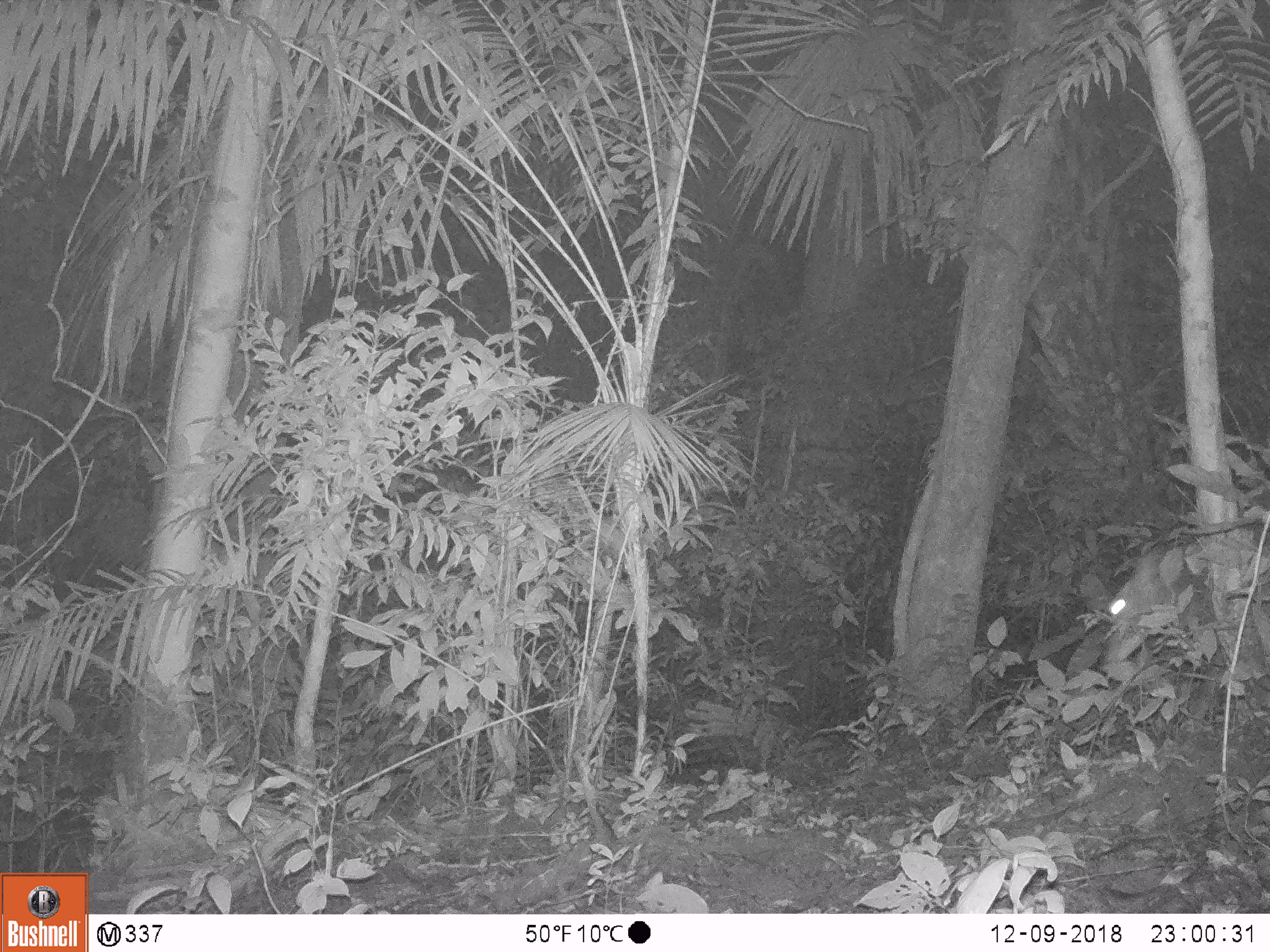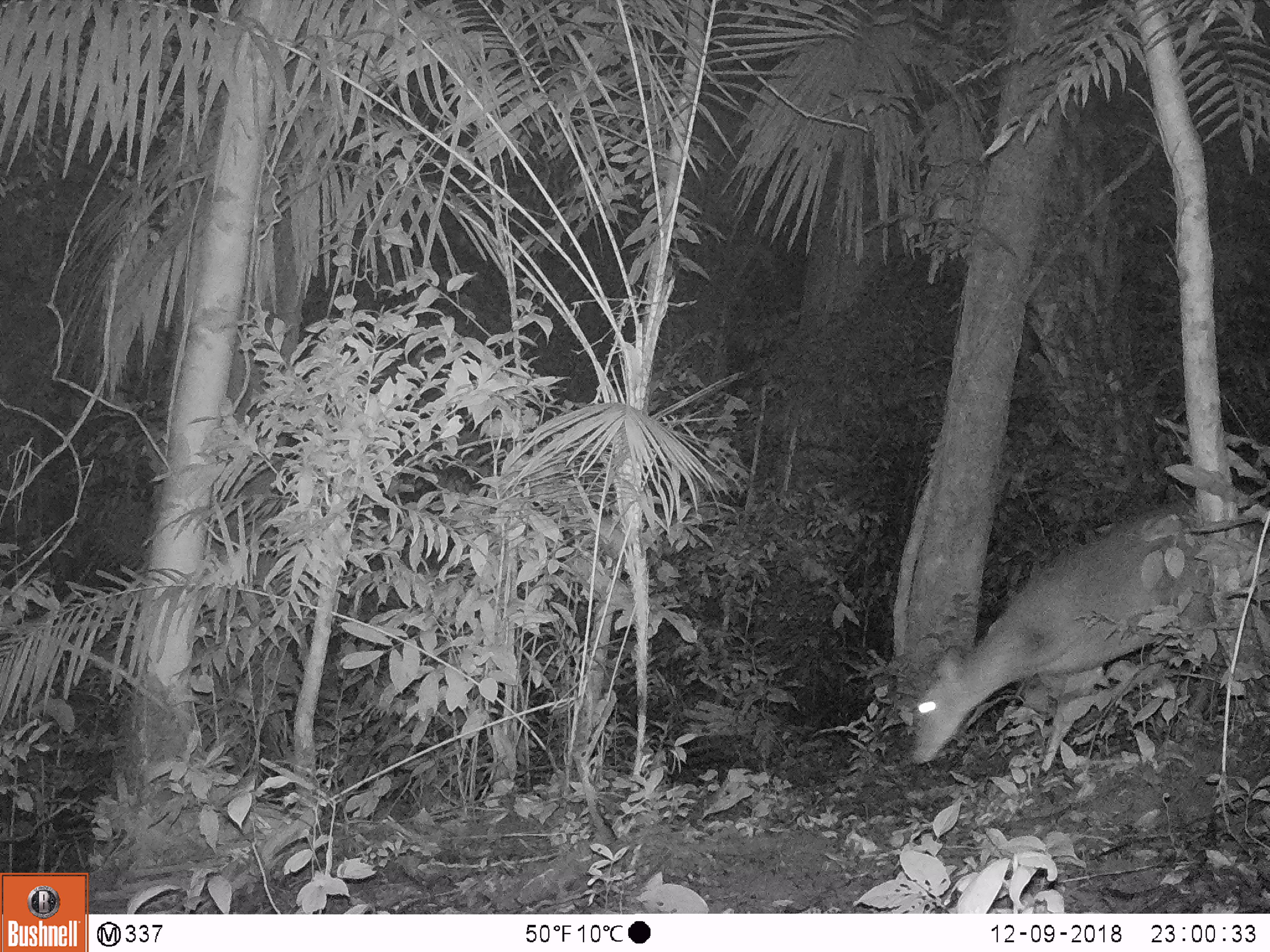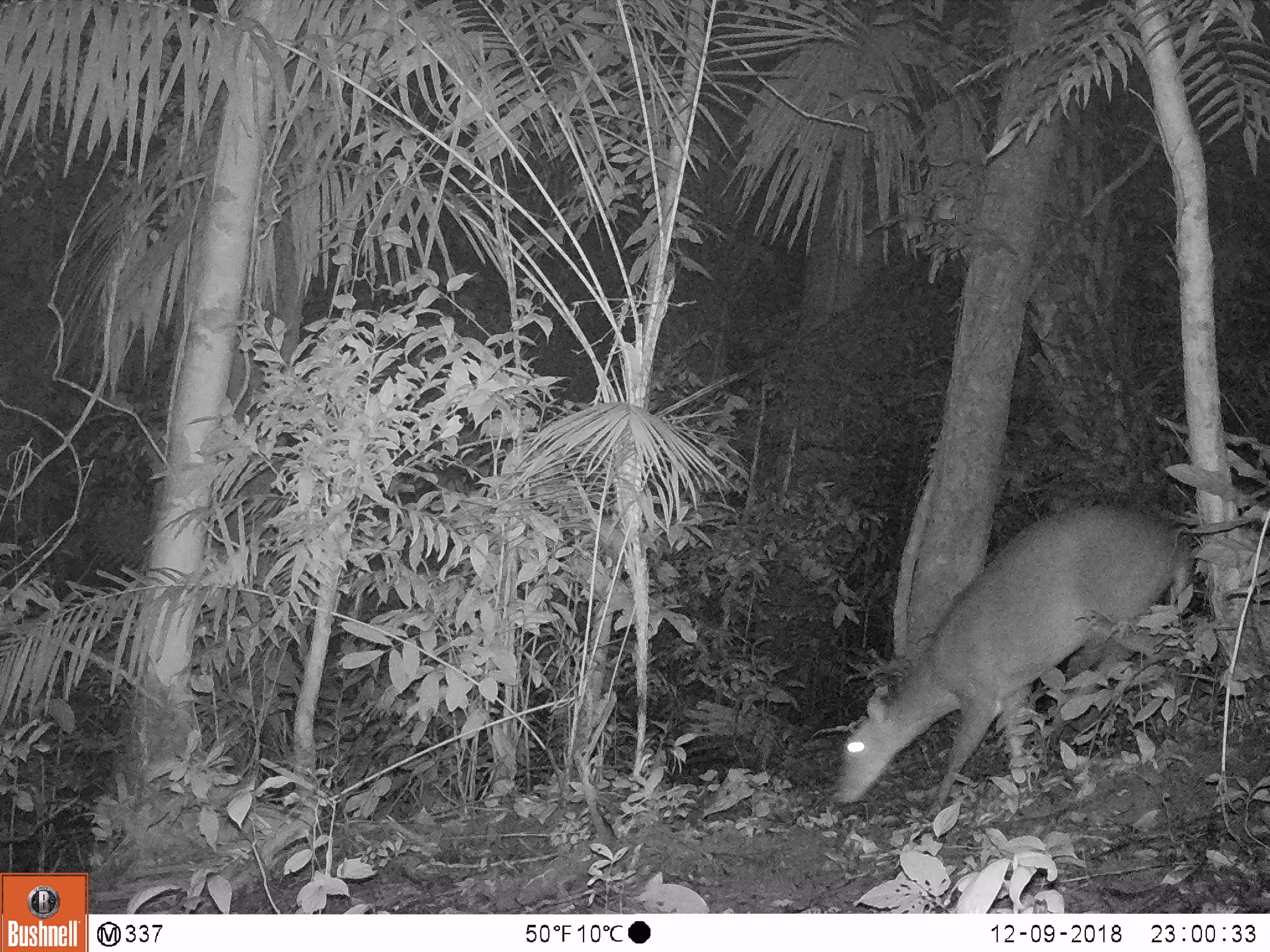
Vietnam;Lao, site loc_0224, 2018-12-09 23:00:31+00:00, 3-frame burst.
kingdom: Animalia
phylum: Chordata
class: Mammalia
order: Artiodactyla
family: Cervidae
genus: Muntiacus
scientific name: Muntiacus vuquangensis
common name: large-antlered muntjac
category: large antlered muntjac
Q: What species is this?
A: Large antlered muntjac (large-antlered muntjac) (Muntiacus vuquangensis).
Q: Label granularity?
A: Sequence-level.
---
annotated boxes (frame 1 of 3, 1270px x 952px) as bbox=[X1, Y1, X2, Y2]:
large antlered muntjac: bbox=[1106, 547, 1227, 742]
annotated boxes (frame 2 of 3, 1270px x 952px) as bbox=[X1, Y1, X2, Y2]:
large antlered muntjac: bbox=[907, 506, 1268, 778]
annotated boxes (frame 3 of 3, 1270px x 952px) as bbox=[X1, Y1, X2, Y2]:
large antlered muntjac: bbox=[831, 500, 1197, 818]